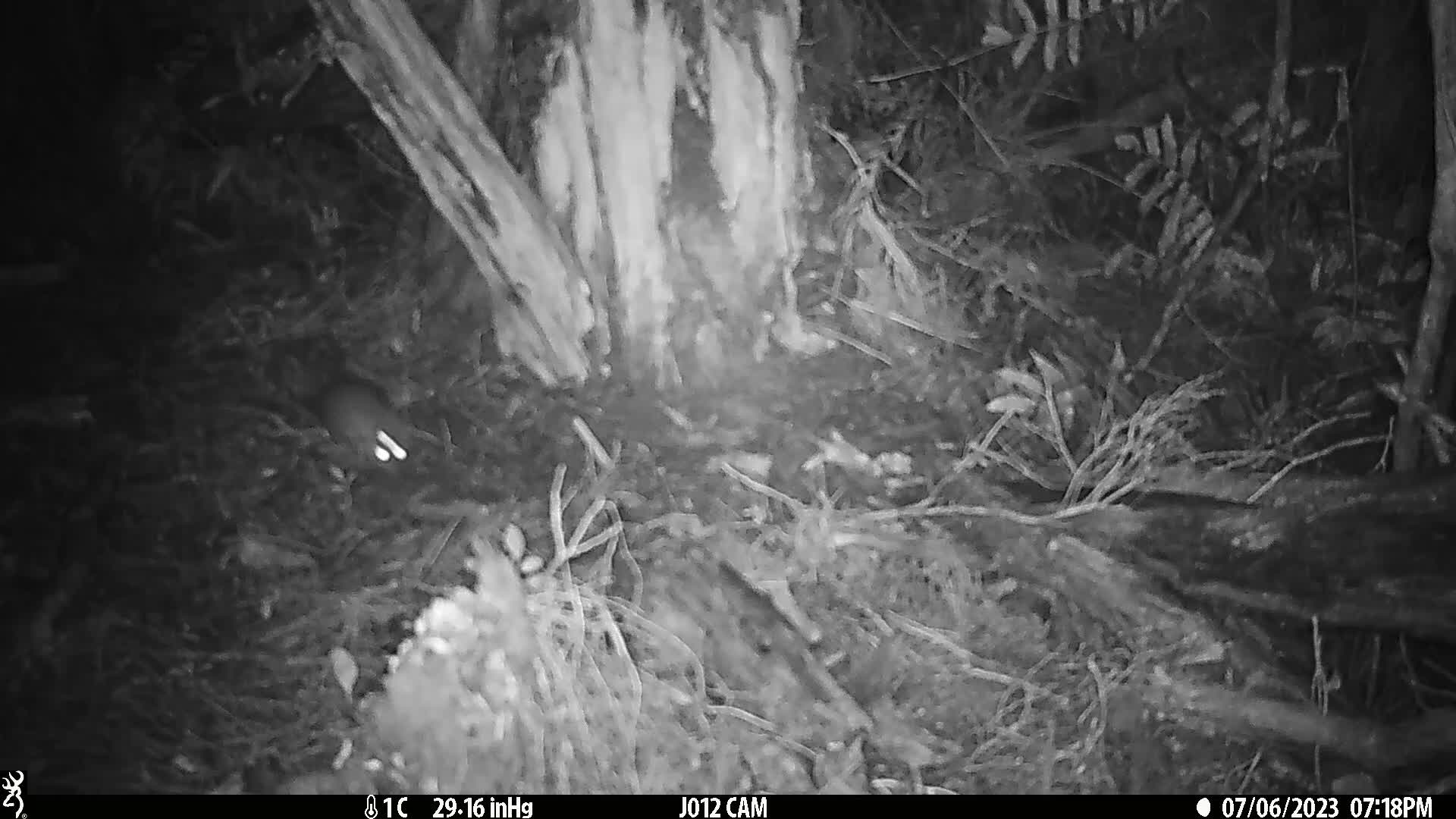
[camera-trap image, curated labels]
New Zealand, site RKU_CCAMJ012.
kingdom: Animalia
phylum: Chordata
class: Mammalia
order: Rodentia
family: Muridae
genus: Rattus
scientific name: Rattus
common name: rat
Rat (Rattus).